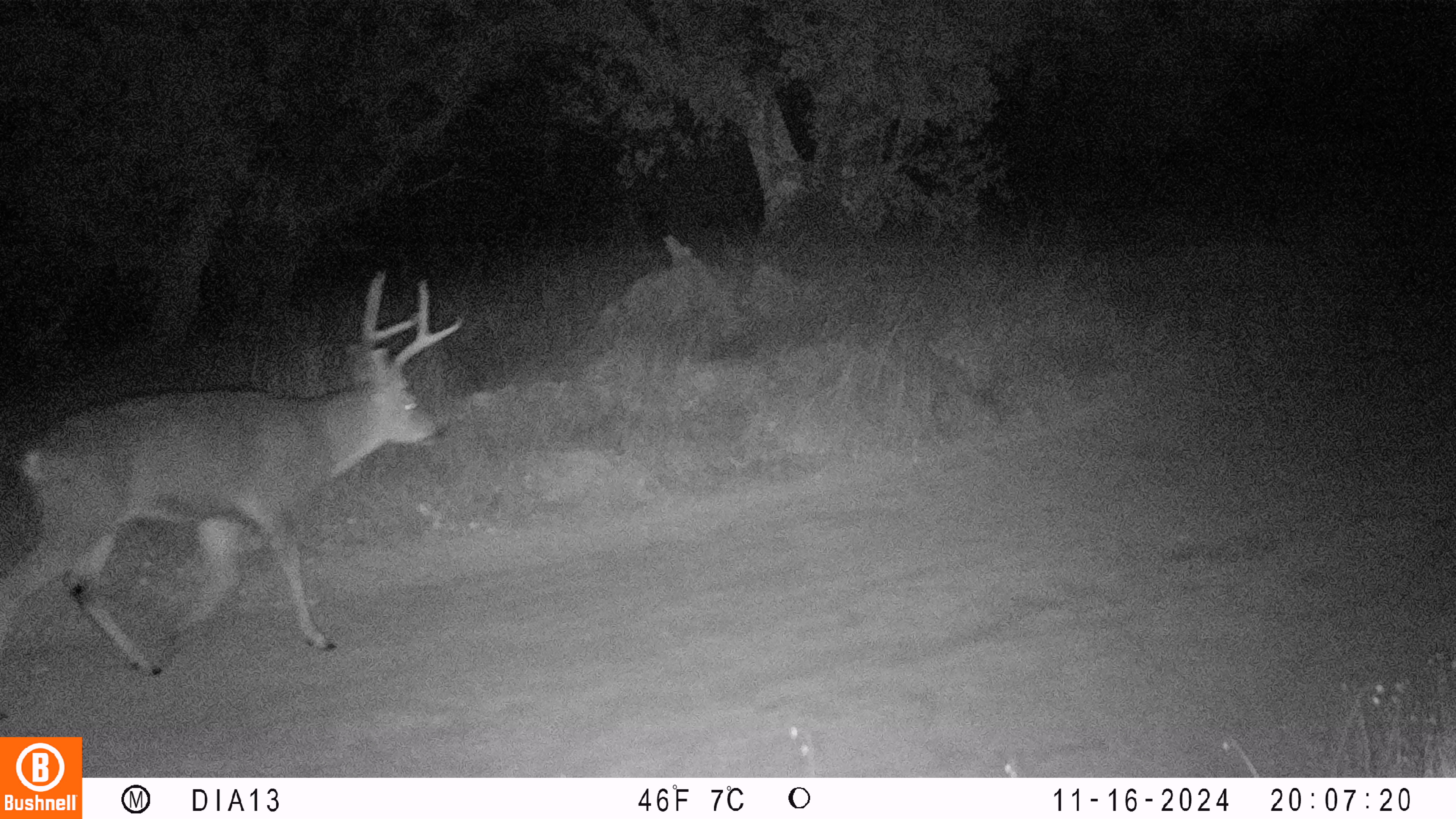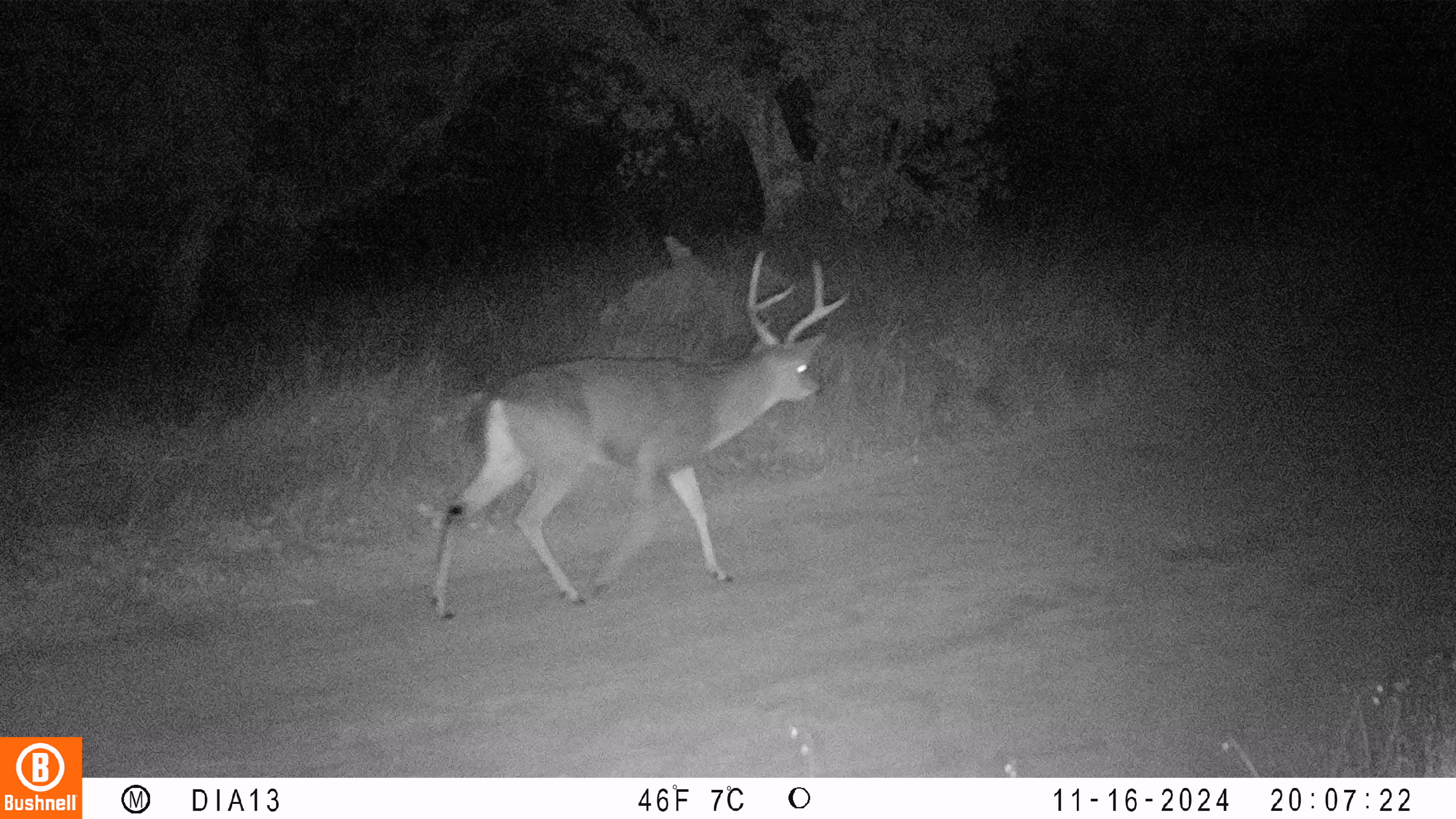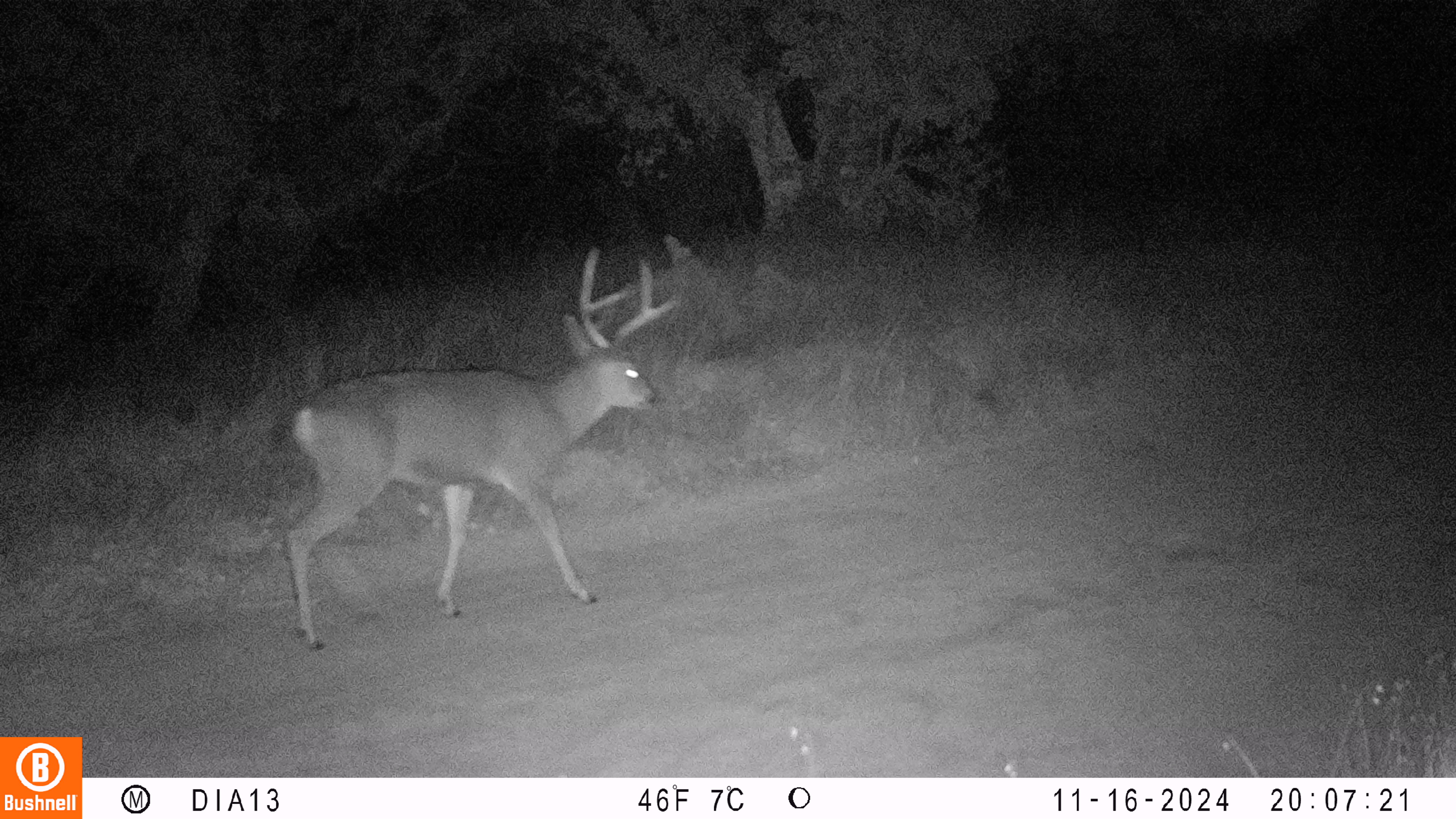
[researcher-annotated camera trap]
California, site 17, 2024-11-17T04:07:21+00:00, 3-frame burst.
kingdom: Animalia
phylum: Chordata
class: Mammalia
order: Artiodactyla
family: Cervidae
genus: Odocoileus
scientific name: Odocoileus hemionus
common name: mule deer